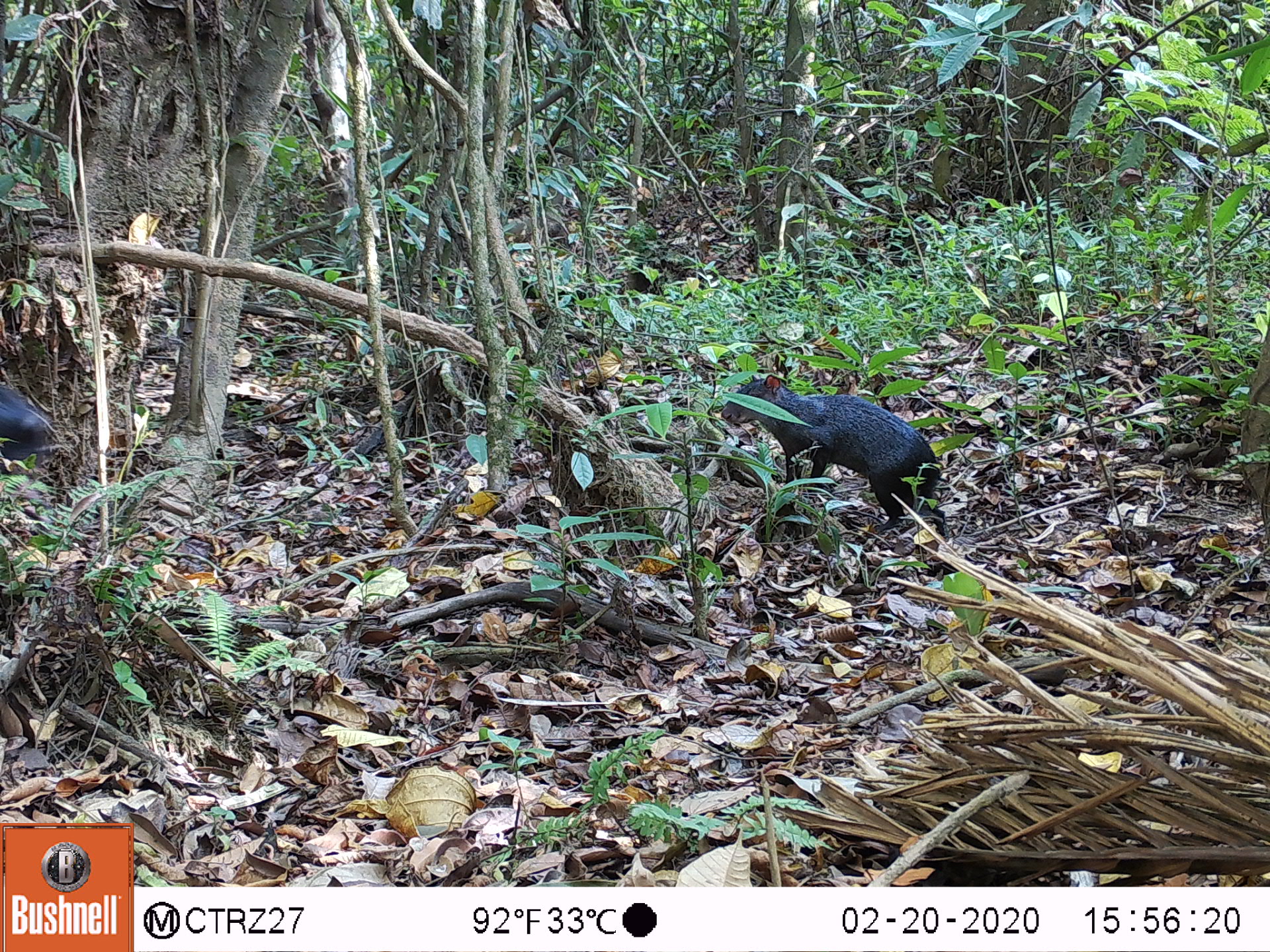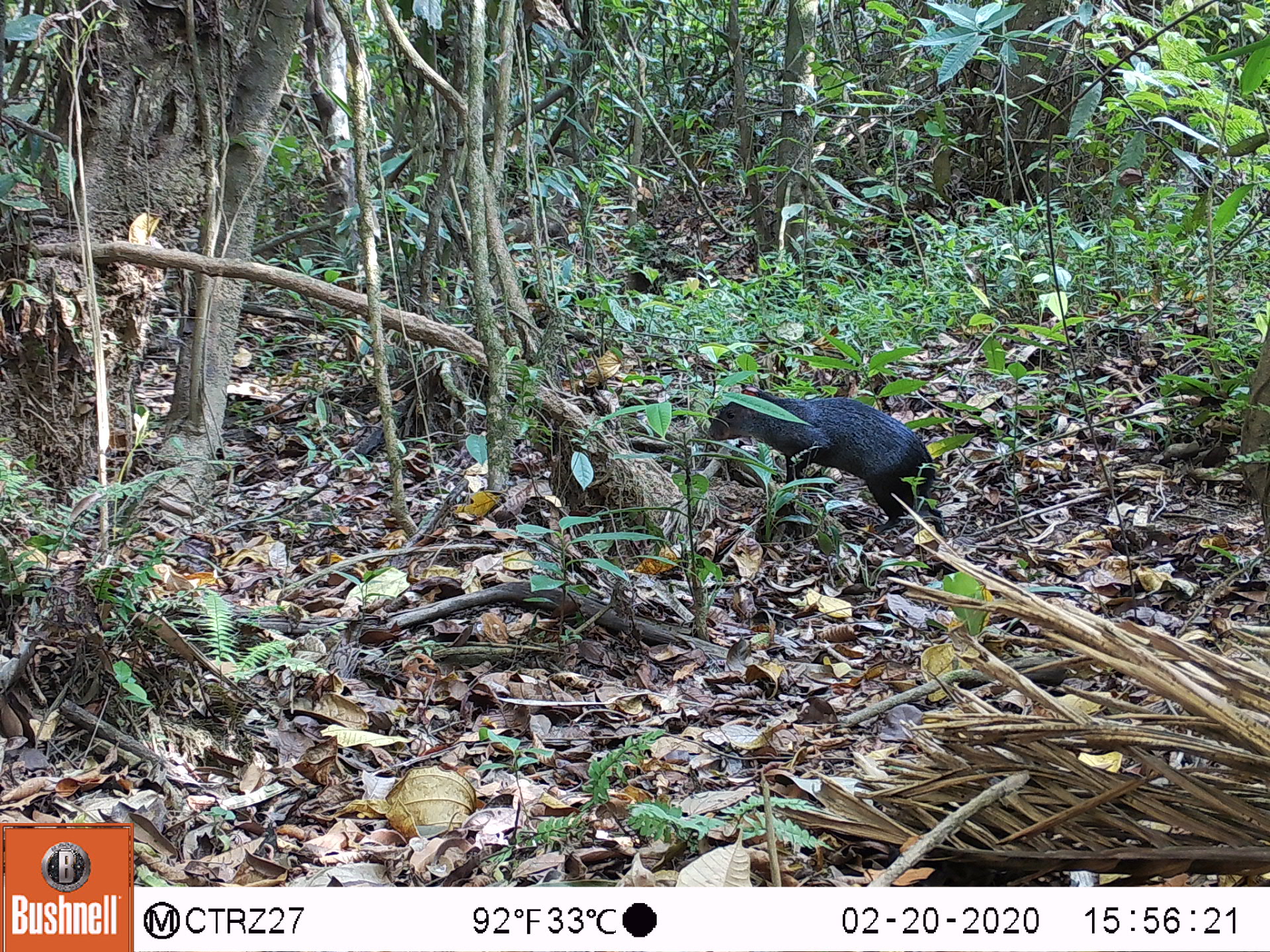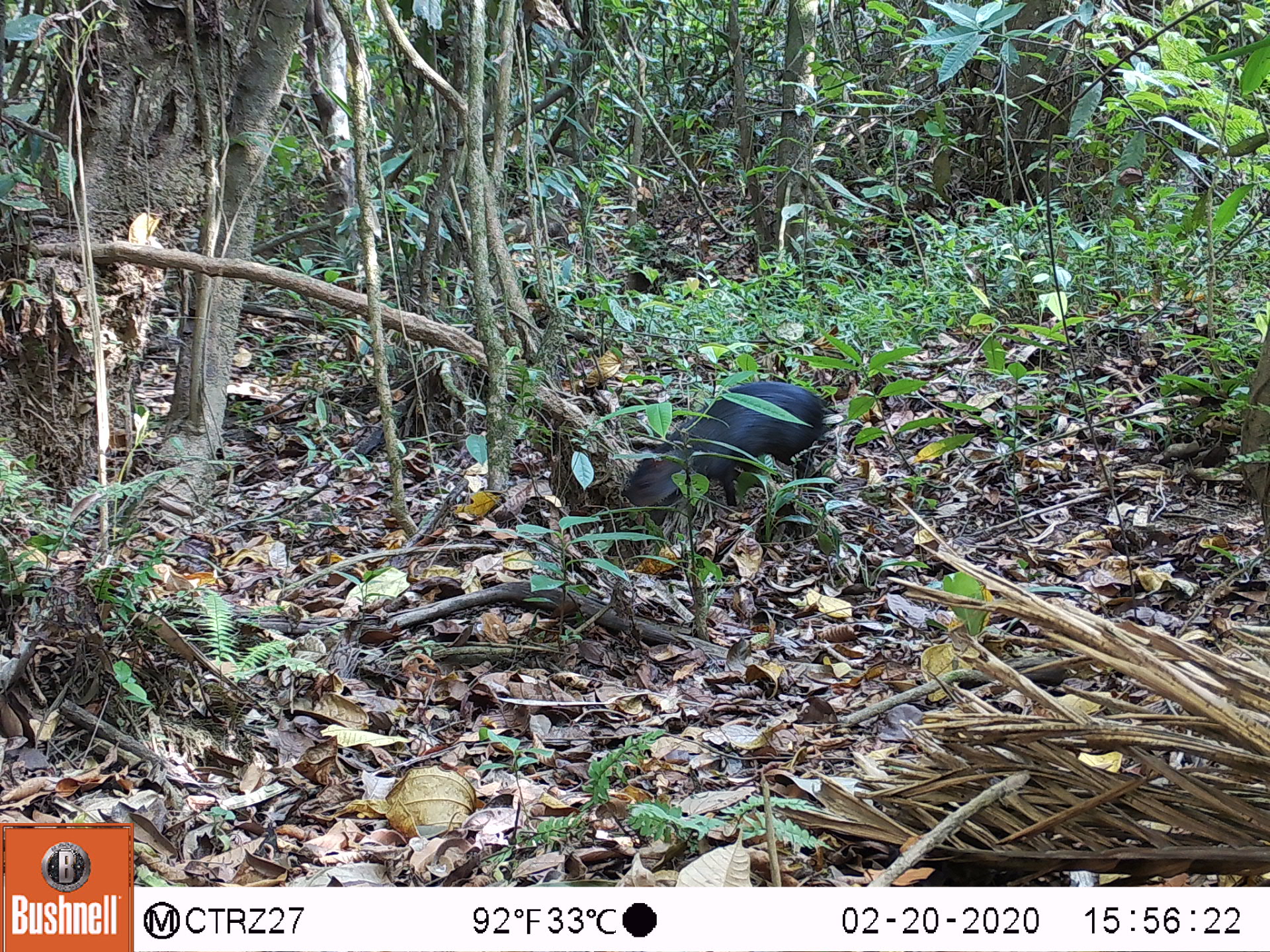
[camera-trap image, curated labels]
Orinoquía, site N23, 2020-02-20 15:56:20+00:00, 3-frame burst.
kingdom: Animalia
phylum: Chordata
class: Mammalia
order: Rodentia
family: Dasyproctidae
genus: Dasyprocta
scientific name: Dasyprocta fuliginosa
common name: black agouti